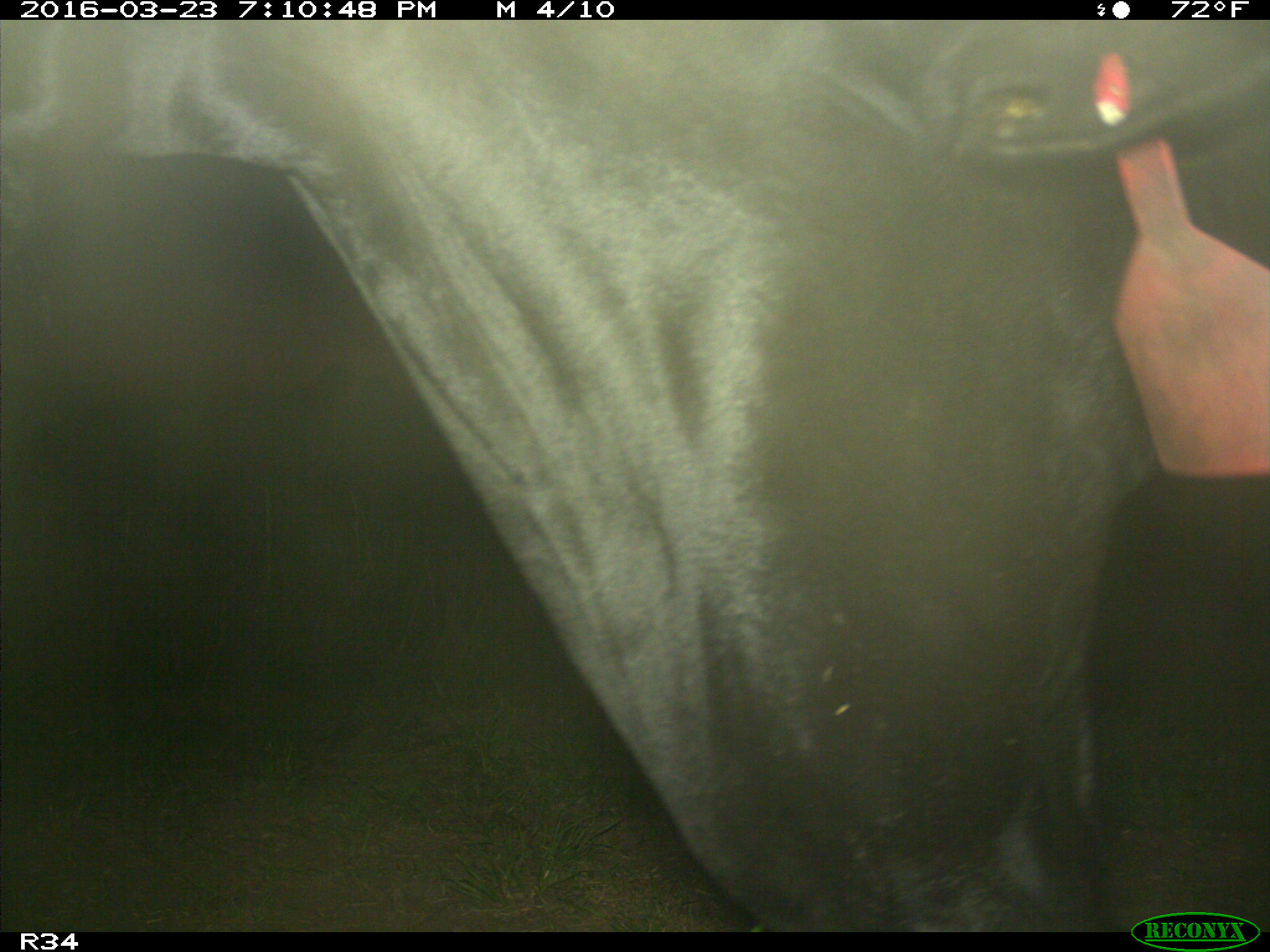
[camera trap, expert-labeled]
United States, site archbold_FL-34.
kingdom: Animalia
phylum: Chordata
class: Mammalia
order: Artiodactyla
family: Bovidae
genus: Bos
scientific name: Bos taurus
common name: domestic cow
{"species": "Bos taurus (domestic cow)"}